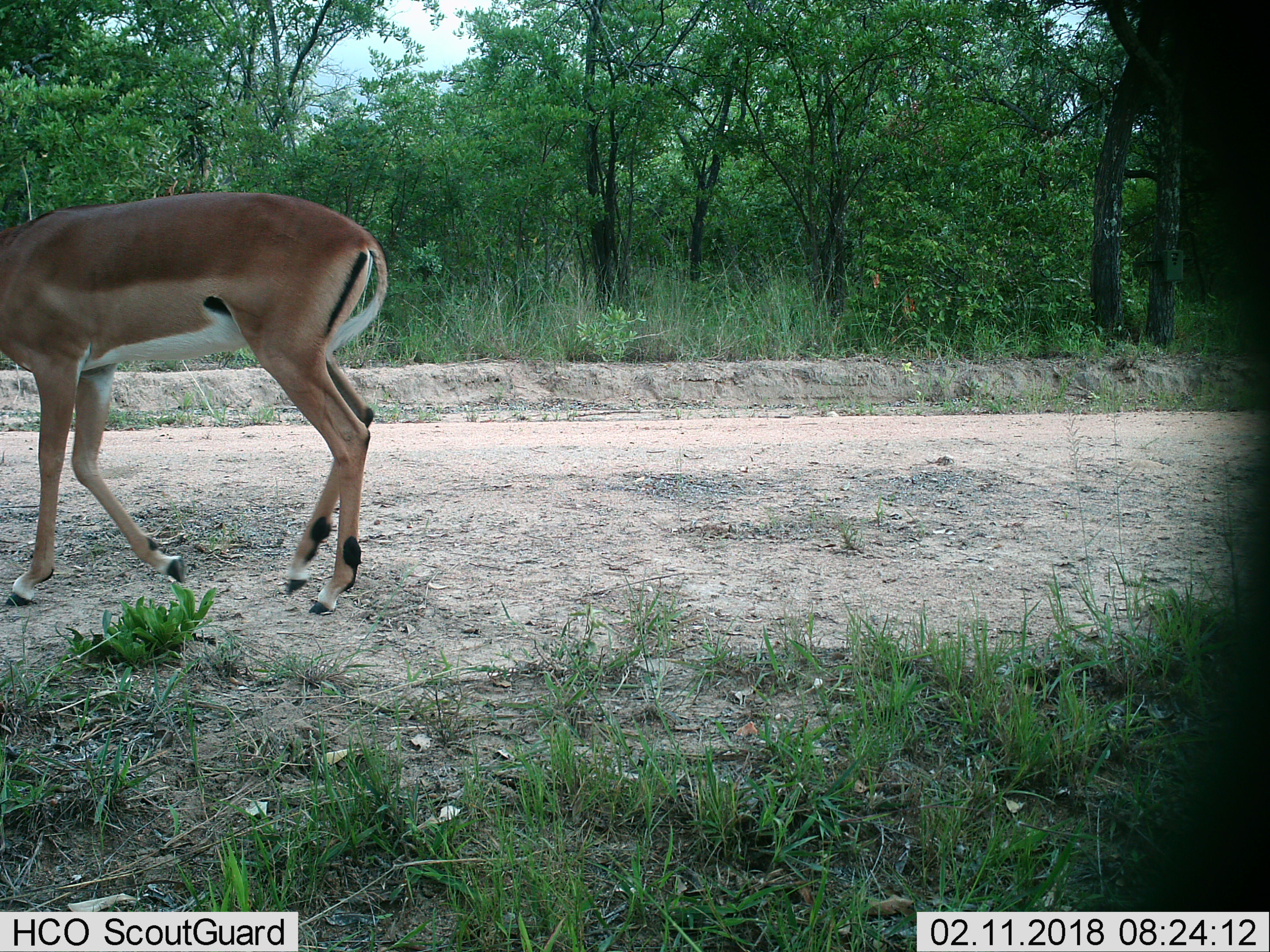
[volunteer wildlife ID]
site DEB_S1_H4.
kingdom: Animalia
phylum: Chordata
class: Mammalia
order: Artiodactyla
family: Bovidae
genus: Aepyceros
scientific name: Aepyceros melampus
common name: impala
Impala (Aepyceros melampus), count 1. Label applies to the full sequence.